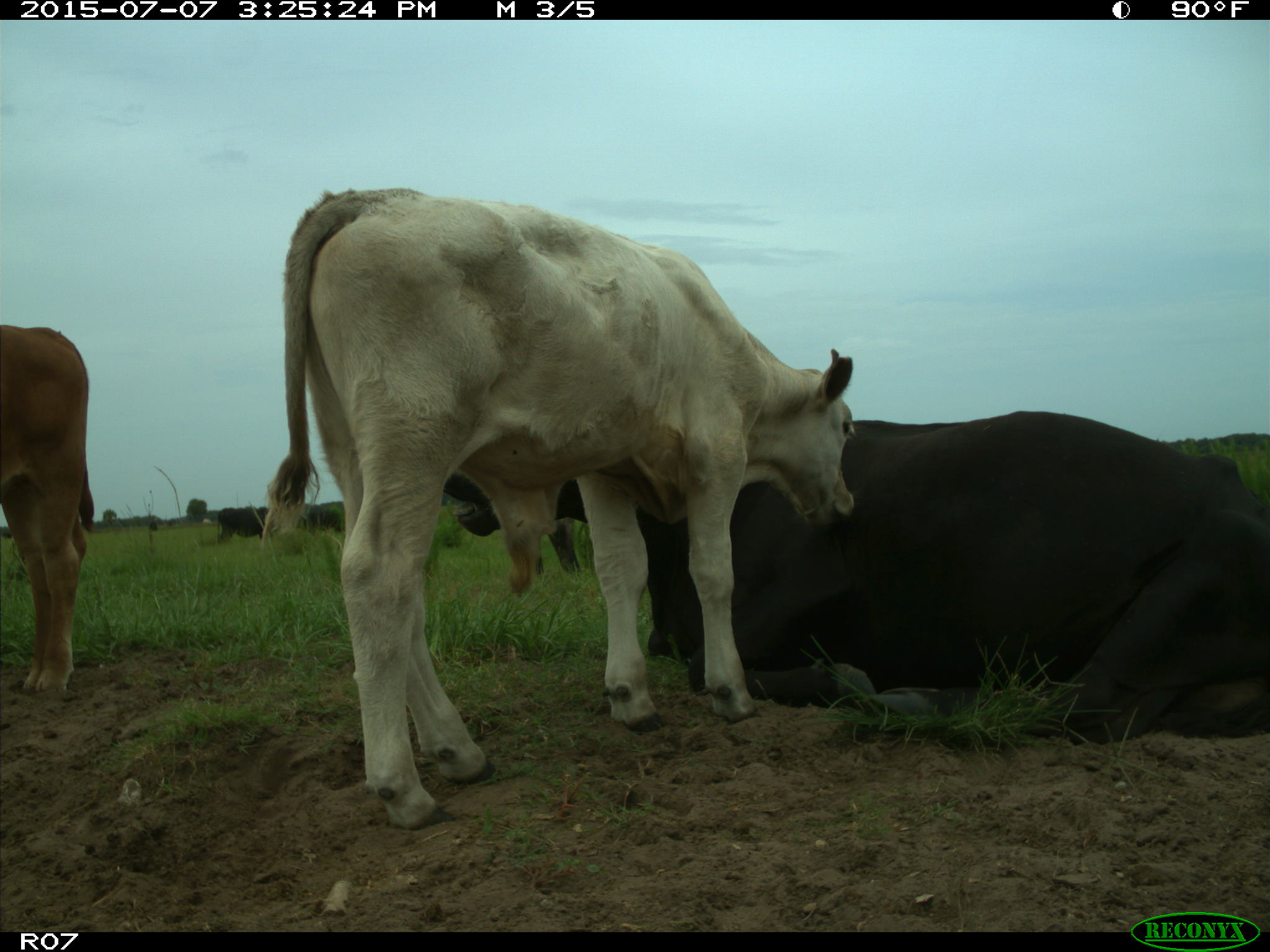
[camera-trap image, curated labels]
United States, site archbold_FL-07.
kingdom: Animalia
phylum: Chordata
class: Mammalia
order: Artiodactyla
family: Bovidae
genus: Bos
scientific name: Bos taurus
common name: domestic cow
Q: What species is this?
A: Bos taurus (domestic cow).